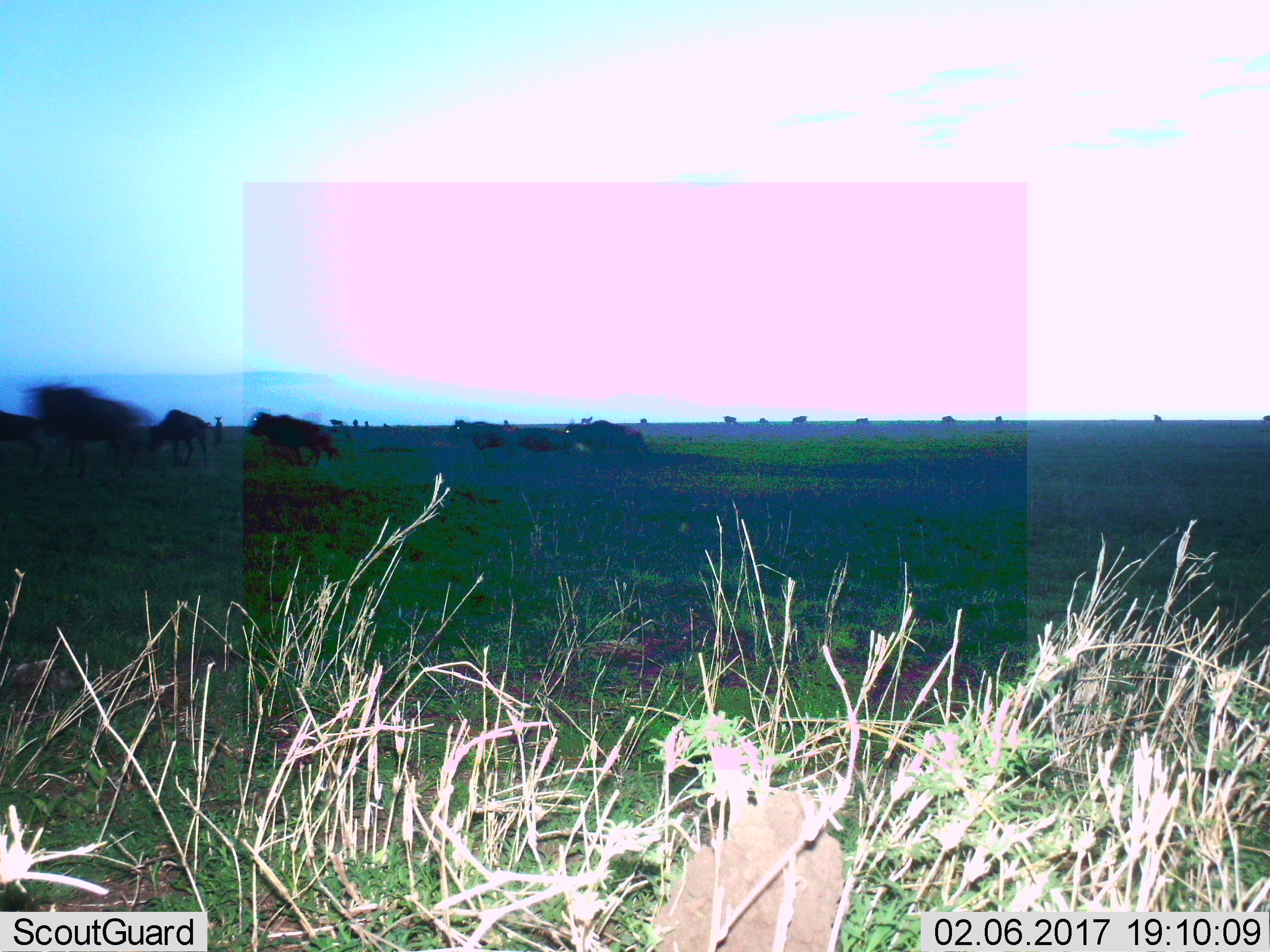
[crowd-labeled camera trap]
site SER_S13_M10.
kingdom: Animalia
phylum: Chordata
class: Mammalia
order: Artiodactyla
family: Bovidae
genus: Connochaetes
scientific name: Connochaetes taurinus taurinus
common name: blue wildebeest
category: wildebeestblue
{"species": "wildebeestblue (blue wildebeest) (Connochaetes taurinus taurinus)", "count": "11-50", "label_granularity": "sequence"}